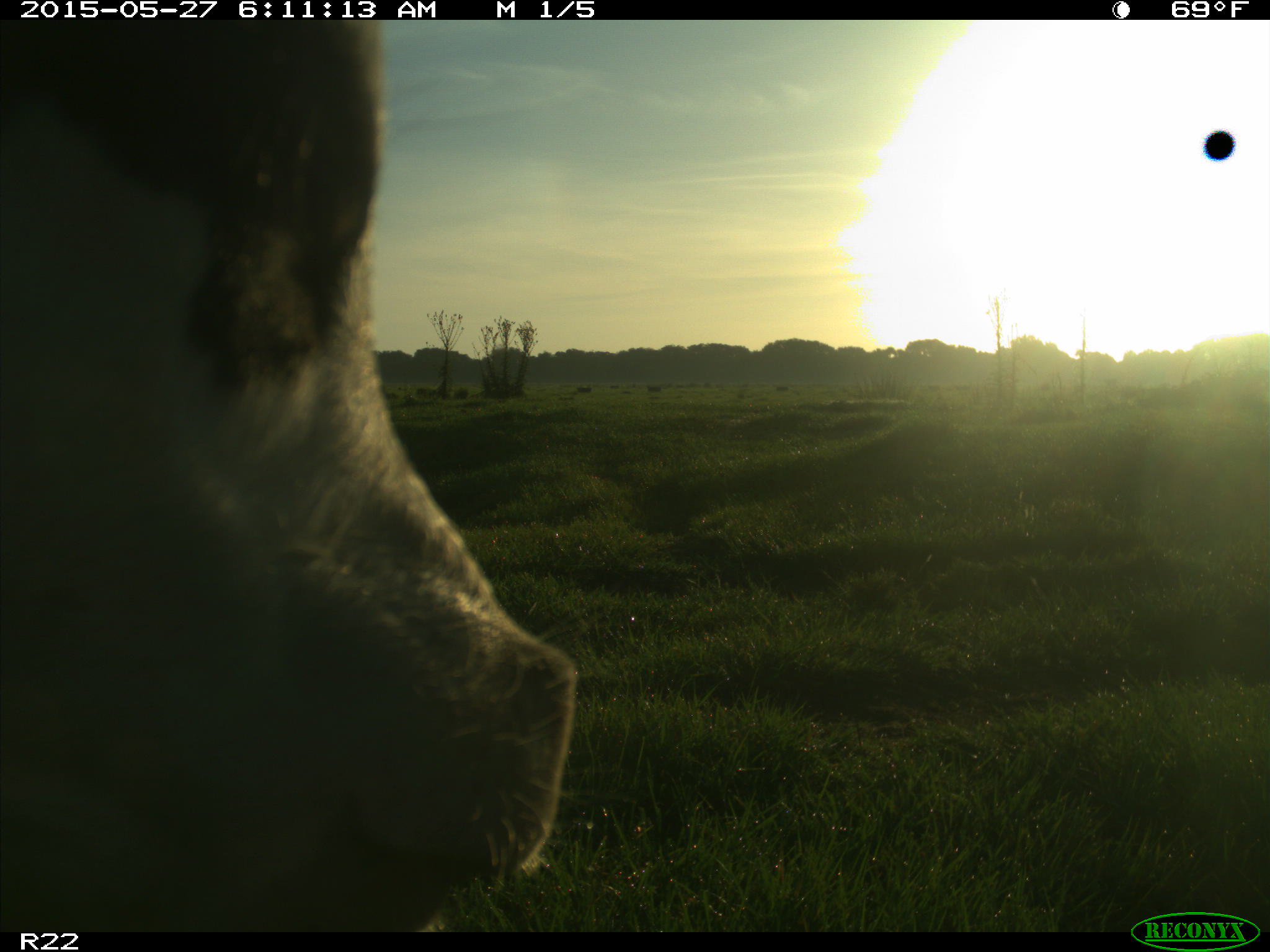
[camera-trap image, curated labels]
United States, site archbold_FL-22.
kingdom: Animalia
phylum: Chordata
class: Mammalia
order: Artiodactyla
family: Bovidae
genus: Bos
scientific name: Bos taurus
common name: domestic cow